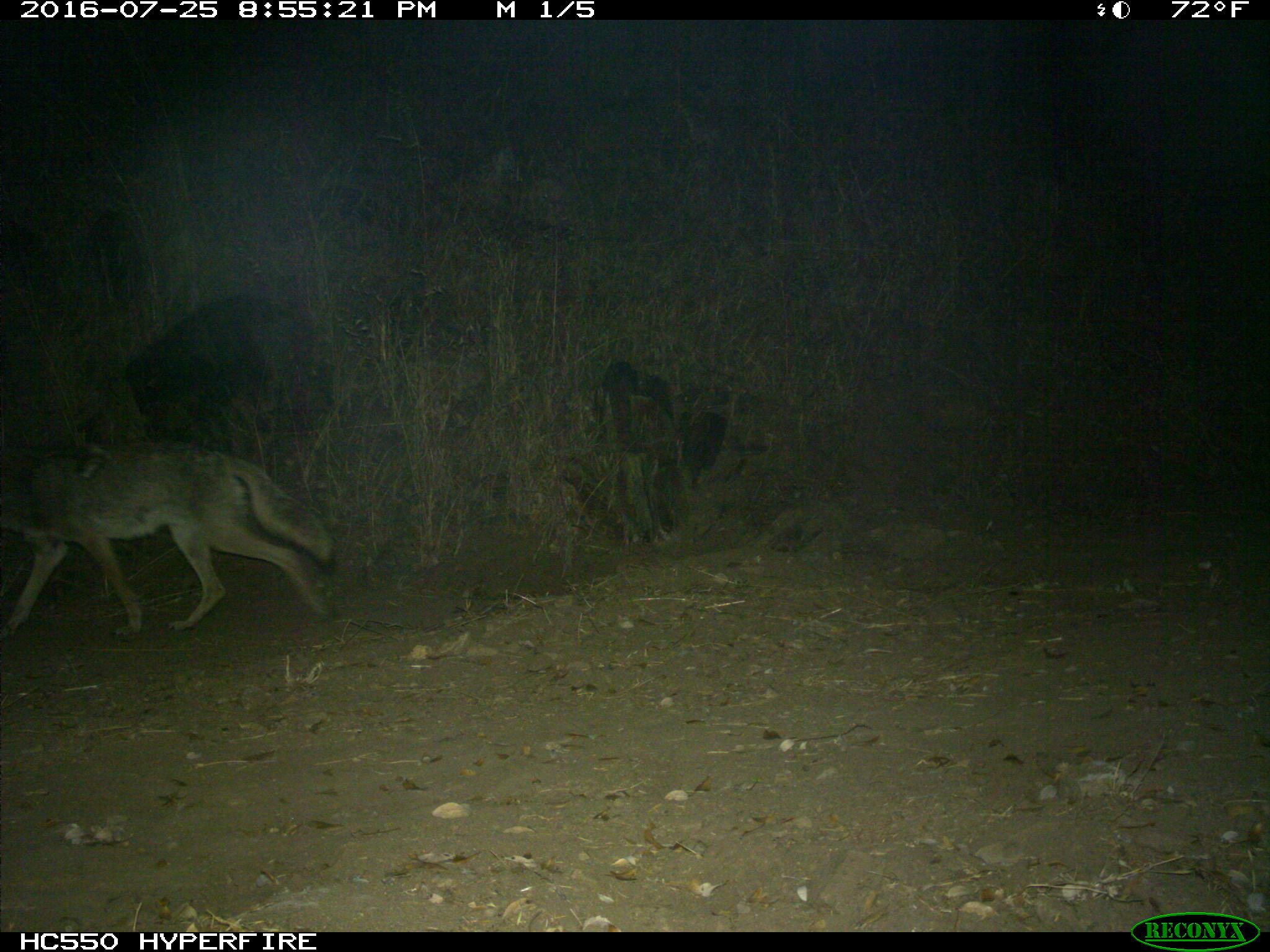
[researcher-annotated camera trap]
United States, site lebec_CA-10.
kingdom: Animalia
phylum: Chordata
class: Mammalia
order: Carnivora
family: Canidae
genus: Canis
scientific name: Canis latrans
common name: coyote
Canis latrans (coyote).